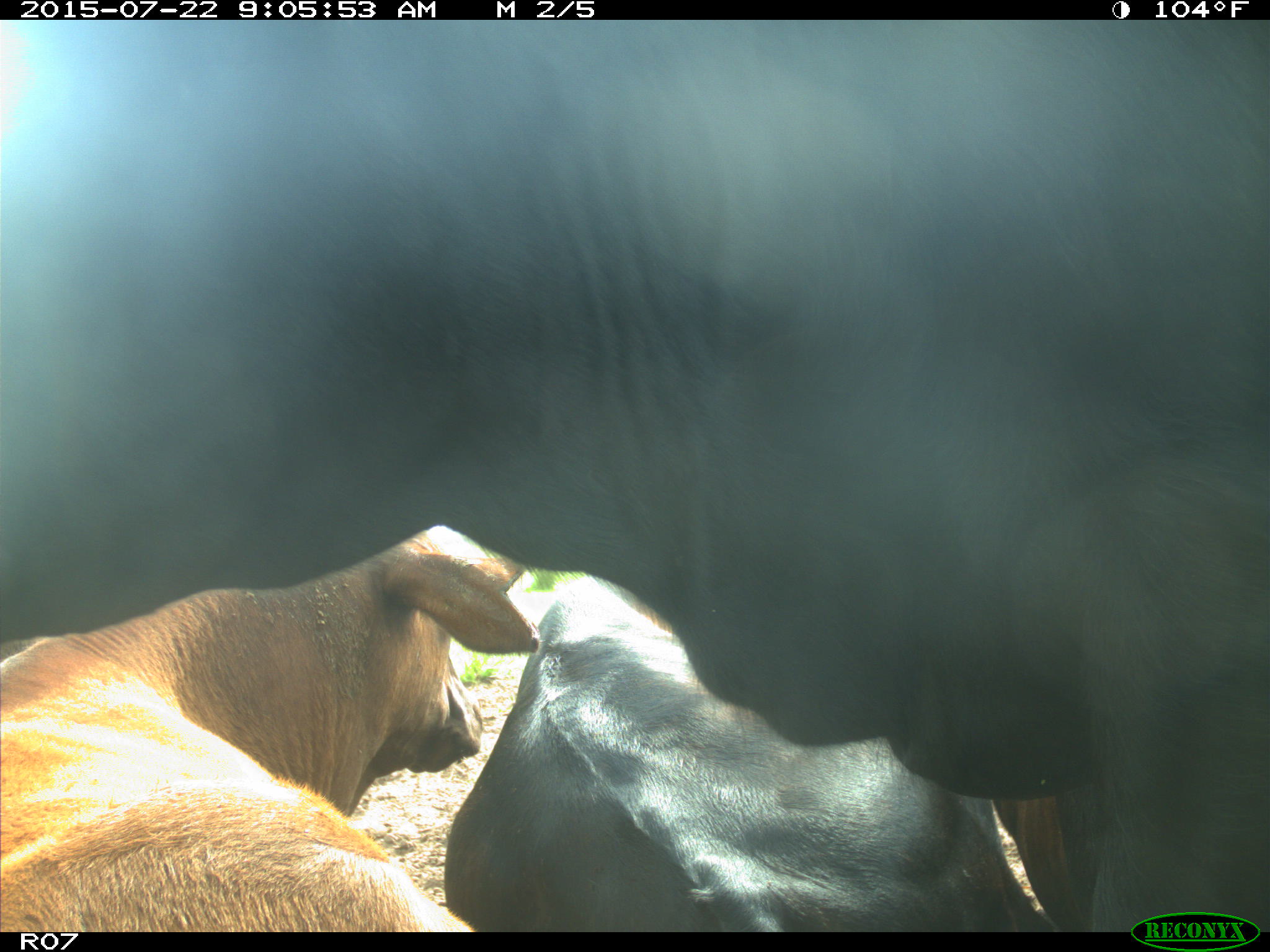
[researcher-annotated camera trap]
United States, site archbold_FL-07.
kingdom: Animalia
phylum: Chordata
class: Mammalia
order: Artiodactyla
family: Bovidae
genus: Bos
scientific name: Bos taurus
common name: domestic cow